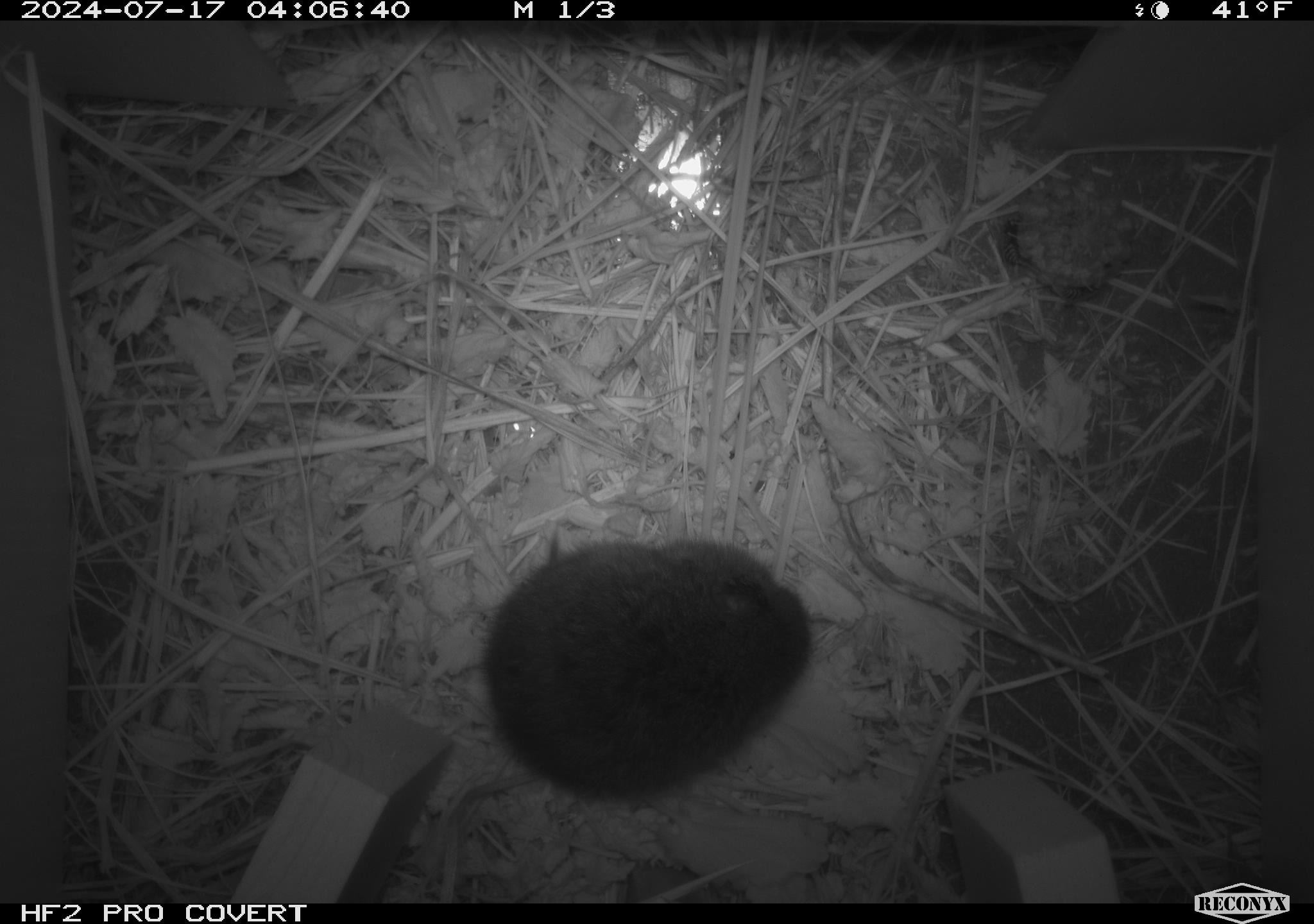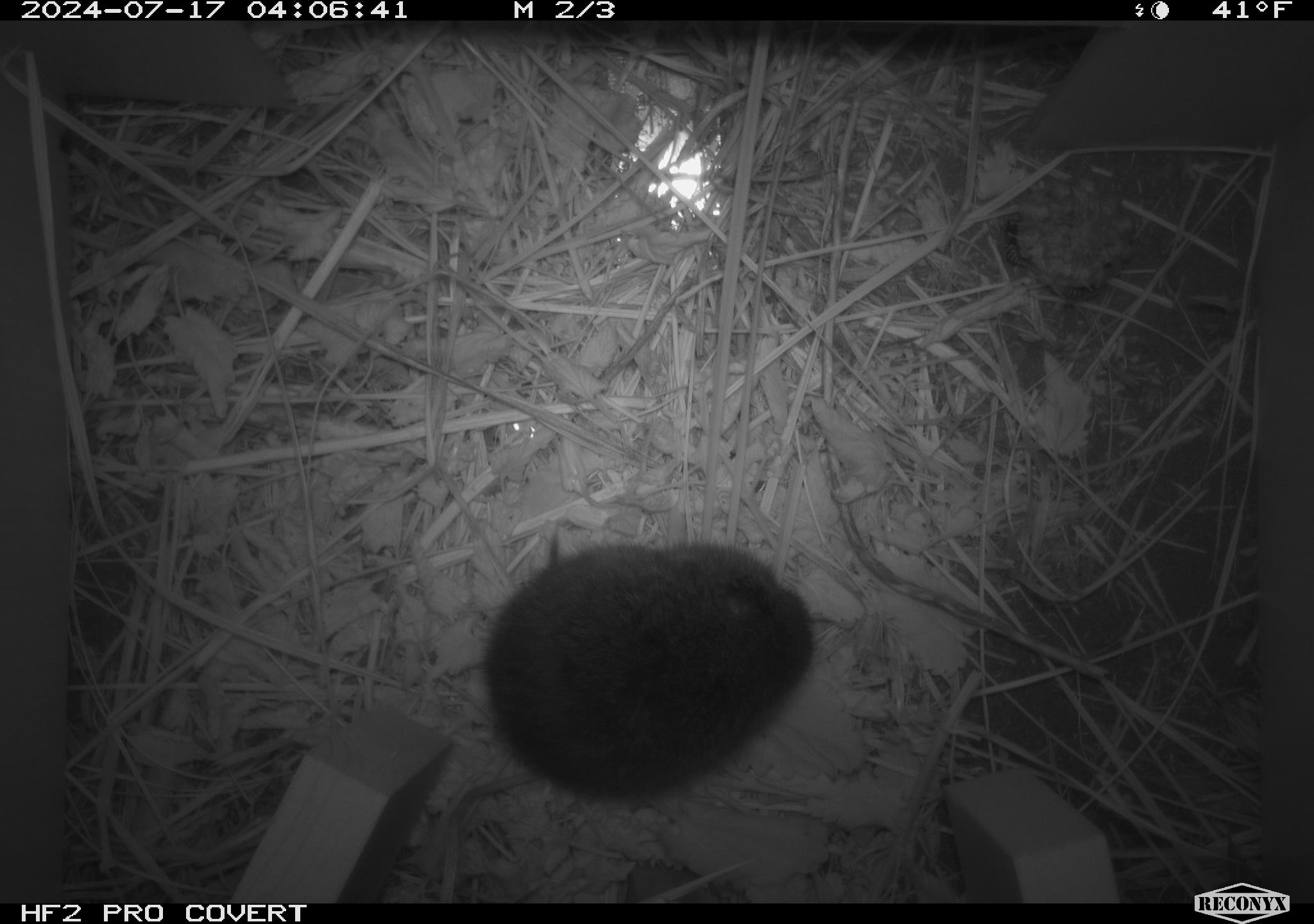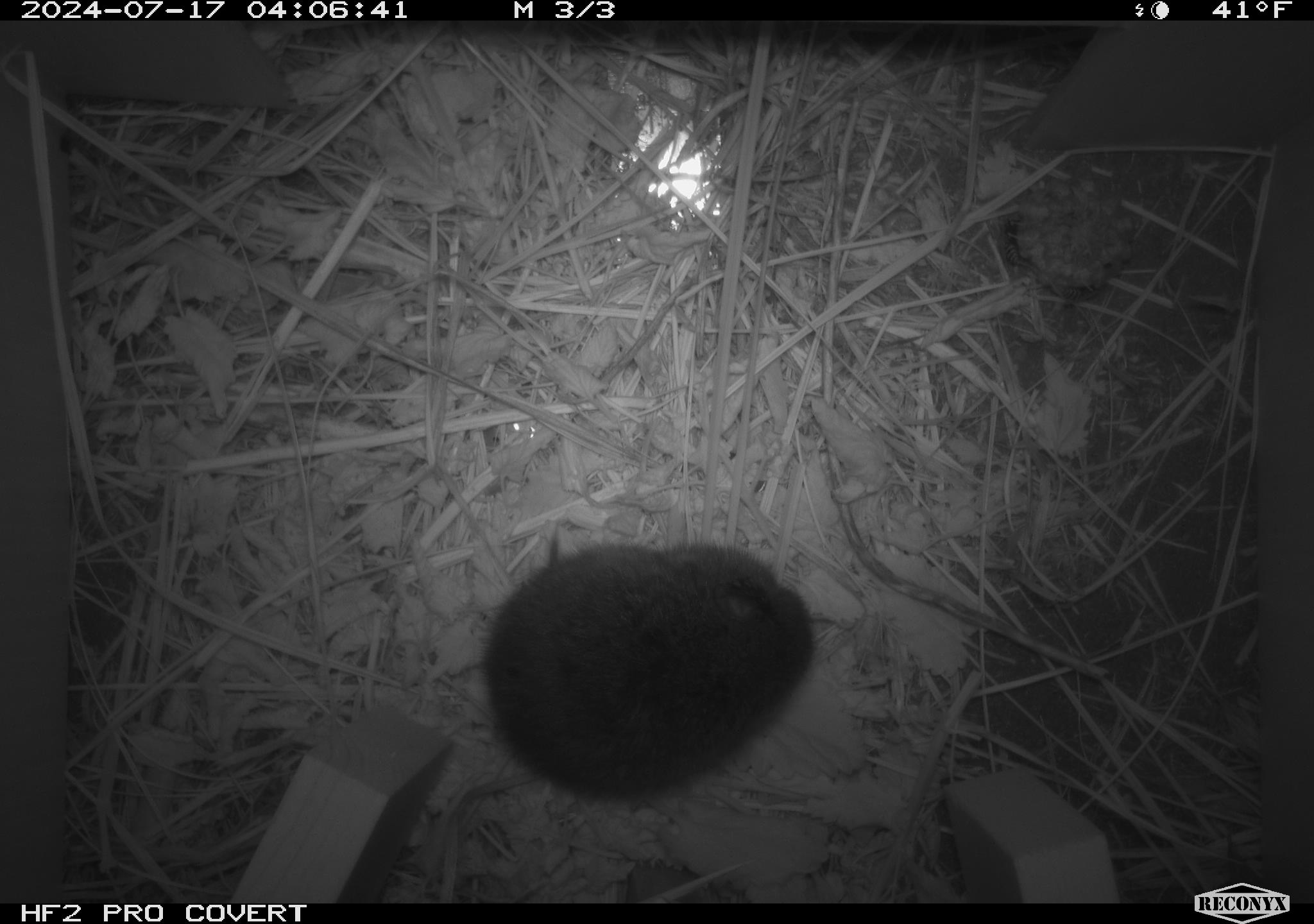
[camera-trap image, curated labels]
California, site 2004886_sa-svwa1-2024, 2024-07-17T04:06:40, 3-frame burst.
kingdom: Animalia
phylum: Arthropoda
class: Insecta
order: Hymenoptera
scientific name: Hymenoptera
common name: ants, bees, wasps, and sawflies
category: hymenoptera order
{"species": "hymenoptera order (ants, bees, wasps, and sawflies) (Hymenoptera)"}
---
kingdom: Animalia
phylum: Chordata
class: Mammalia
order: Rodentia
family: Cricetidae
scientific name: Arvicolinae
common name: voles, lemmings, and muskrats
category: arvicolinae subfamily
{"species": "arvicolinae subfamily (voles, lemmings, and muskrats) (Arvicolinae)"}